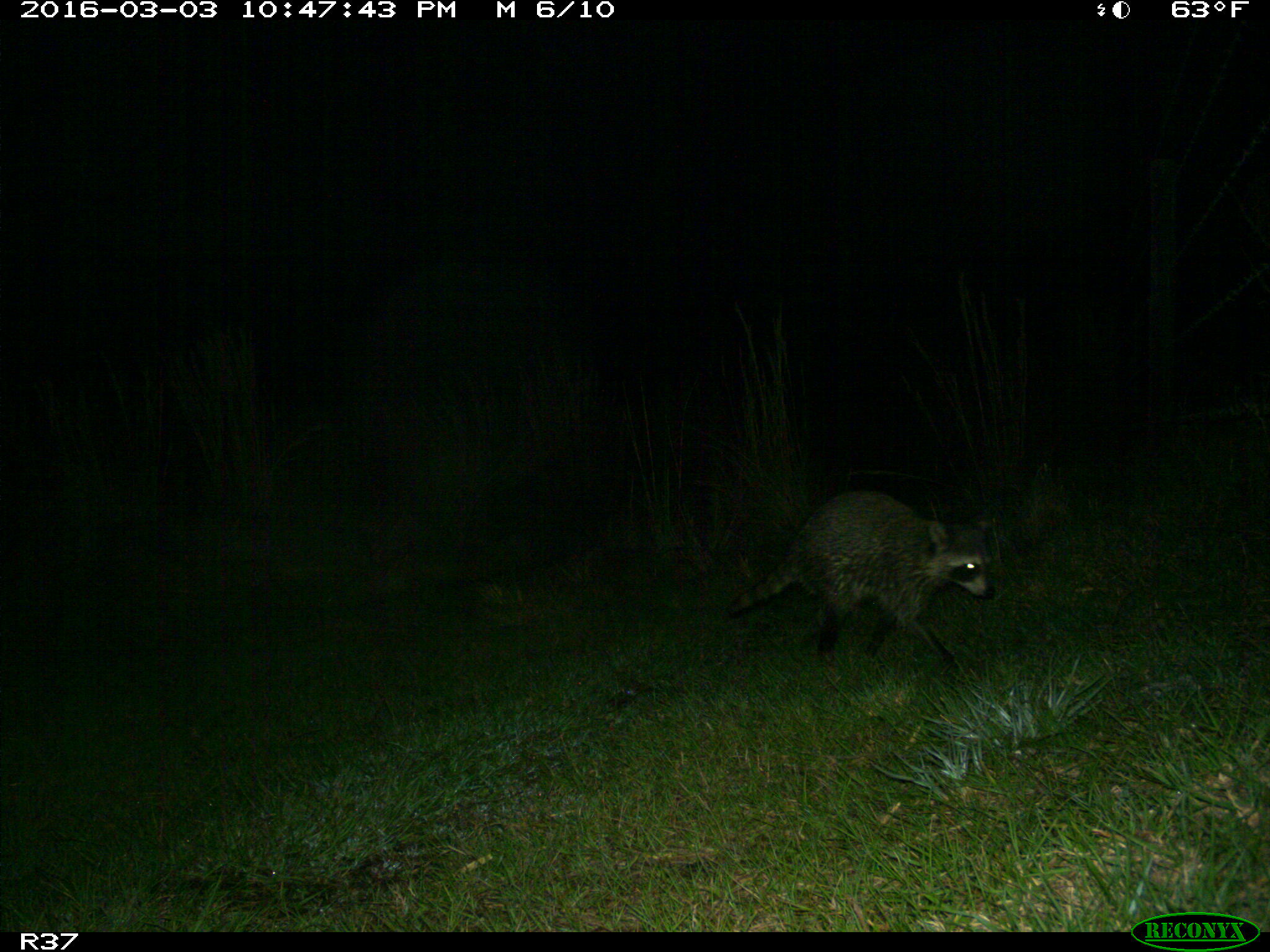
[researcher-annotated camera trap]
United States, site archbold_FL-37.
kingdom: Animalia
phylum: Chordata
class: Mammalia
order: Carnivora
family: Procyonidae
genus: Procyon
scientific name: Procyon lotor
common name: common raccoon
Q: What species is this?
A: Procyon lotor (common raccoon).